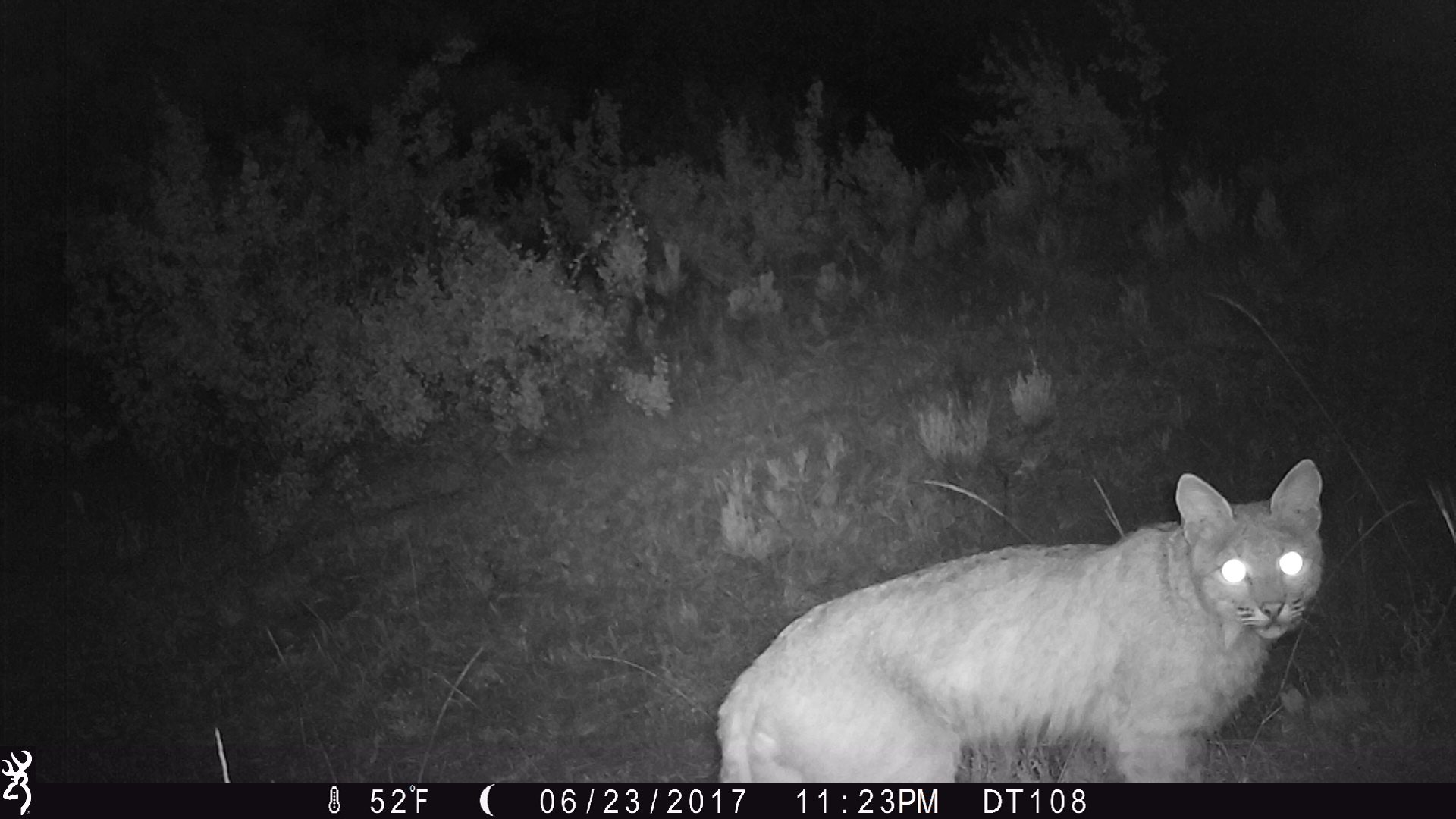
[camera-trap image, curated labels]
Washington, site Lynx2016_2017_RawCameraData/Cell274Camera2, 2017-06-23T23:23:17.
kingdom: Animalia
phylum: Chordata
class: Mammalia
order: Carnivora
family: Felidae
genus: Lynx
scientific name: Lynx rufus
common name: bobcat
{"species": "Lynx rufus (bobcat)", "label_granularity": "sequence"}